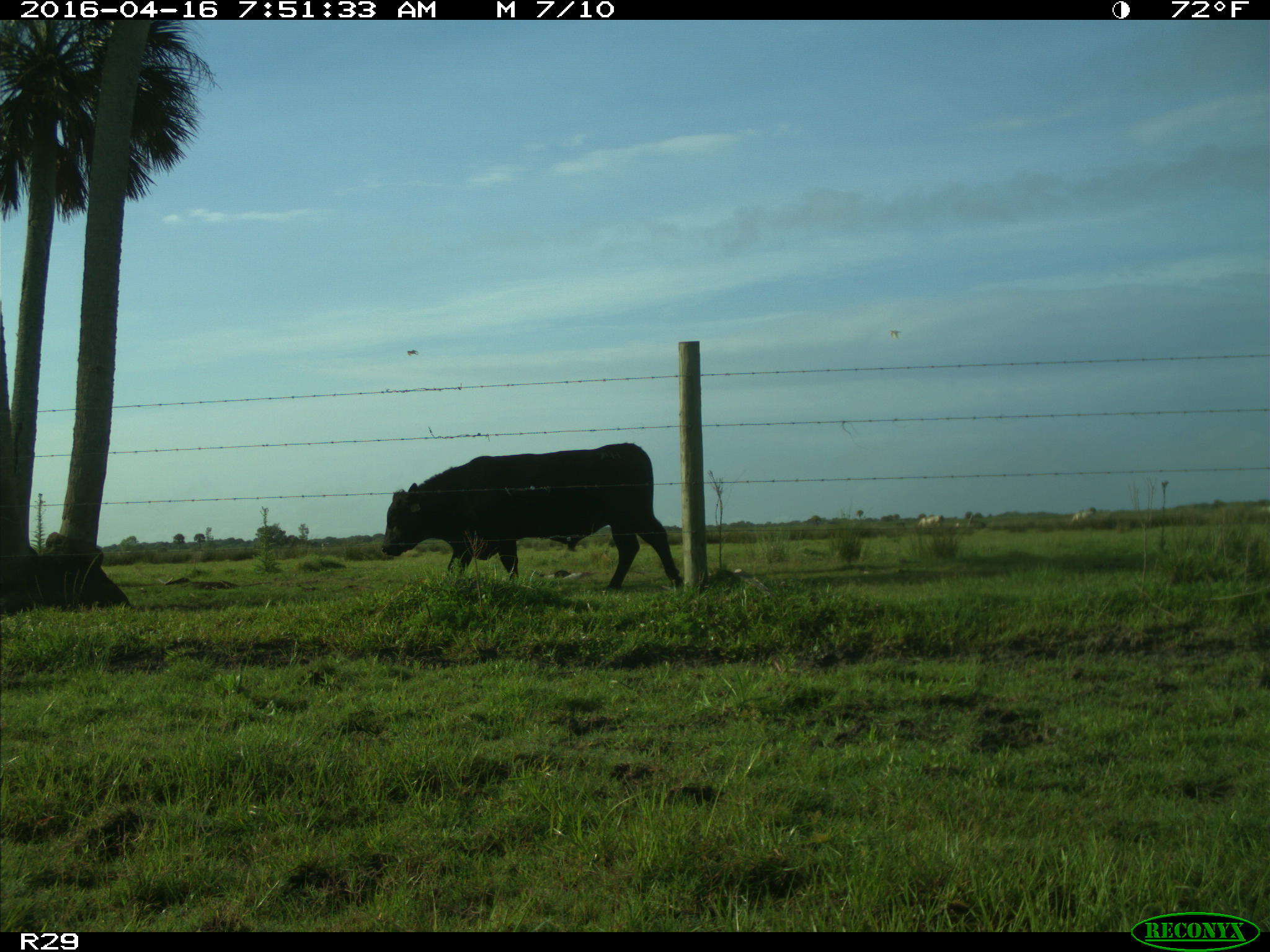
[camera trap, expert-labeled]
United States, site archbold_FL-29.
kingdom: Animalia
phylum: Chordata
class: Mammalia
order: Artiodactyla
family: Bovidae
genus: Bos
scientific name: Bos taurus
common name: domestic cow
Bos taurus (domestic cow).